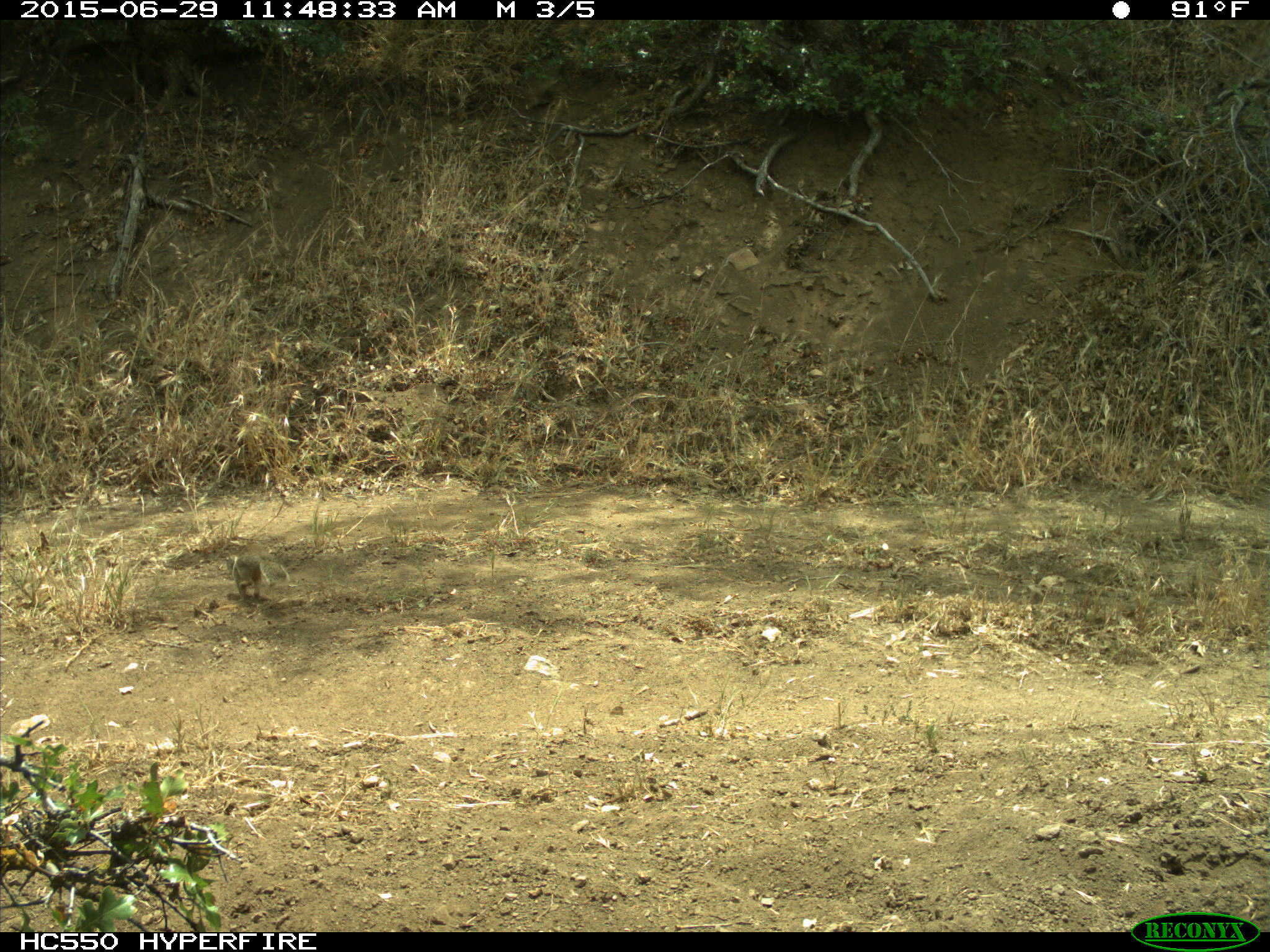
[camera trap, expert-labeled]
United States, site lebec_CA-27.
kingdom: Animalia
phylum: Chordata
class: Mammalia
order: Rodentia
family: Sciuridae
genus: Otospermophilus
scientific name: Otospermophilus beecheyi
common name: california ground squirrel